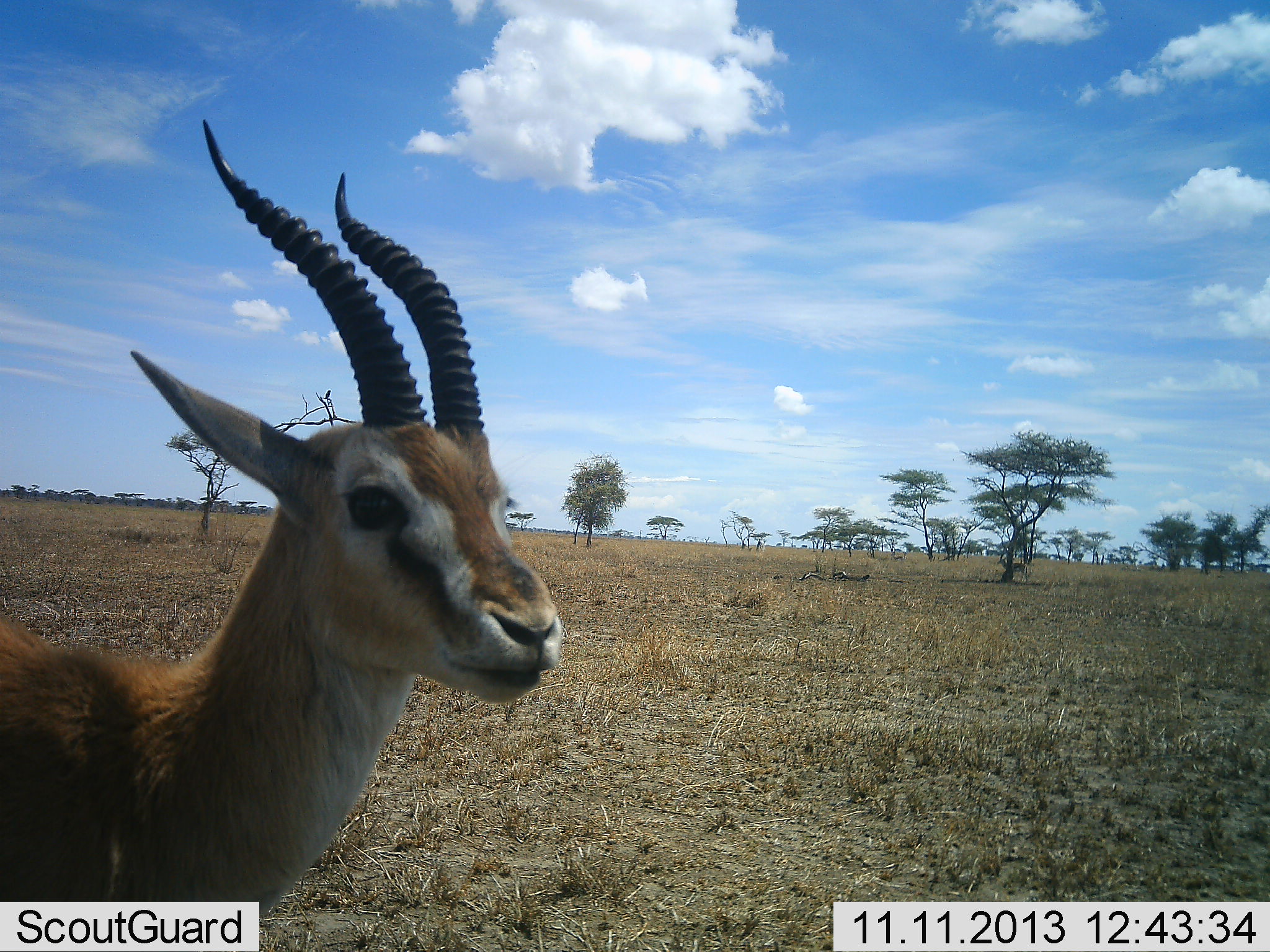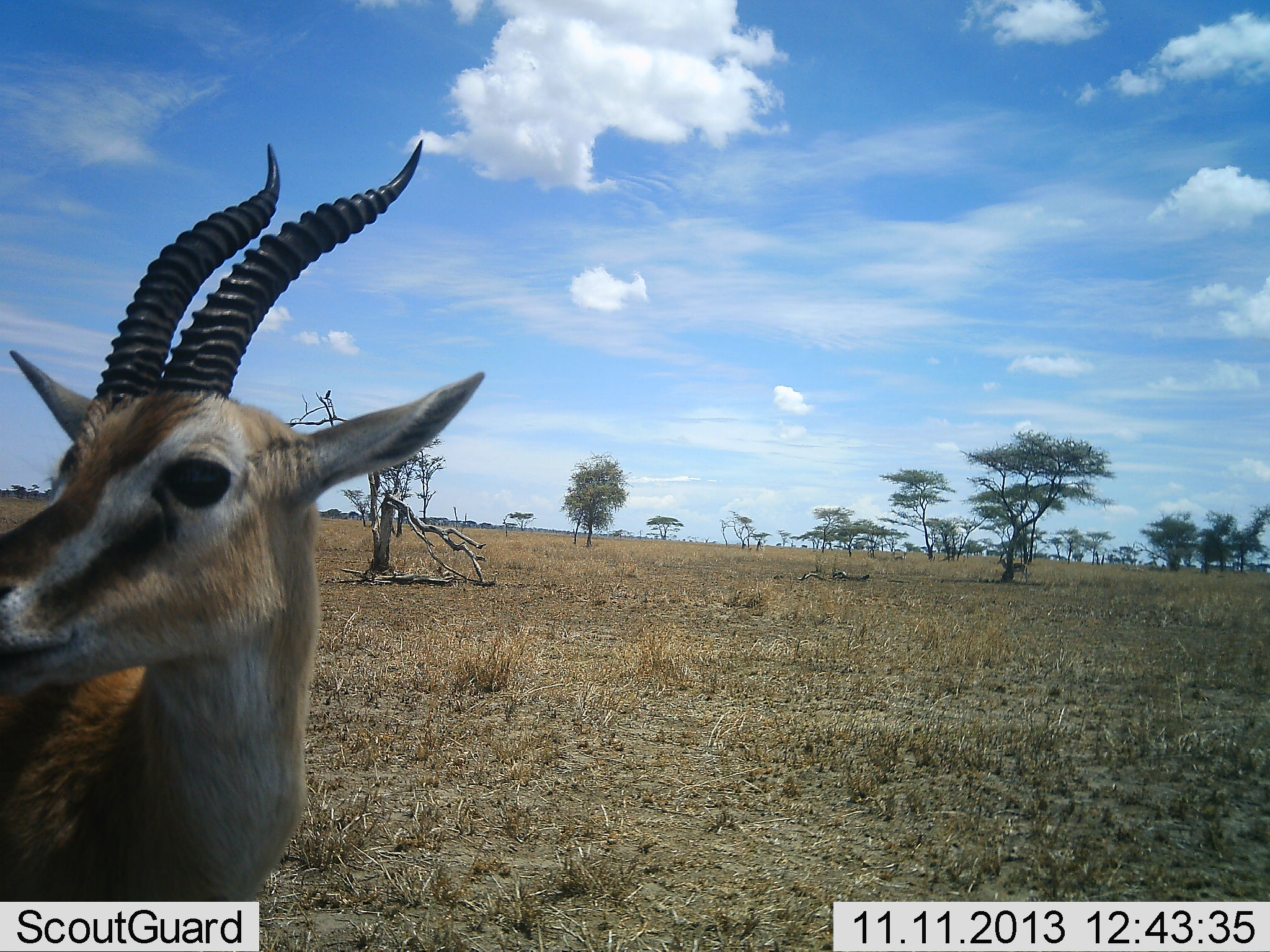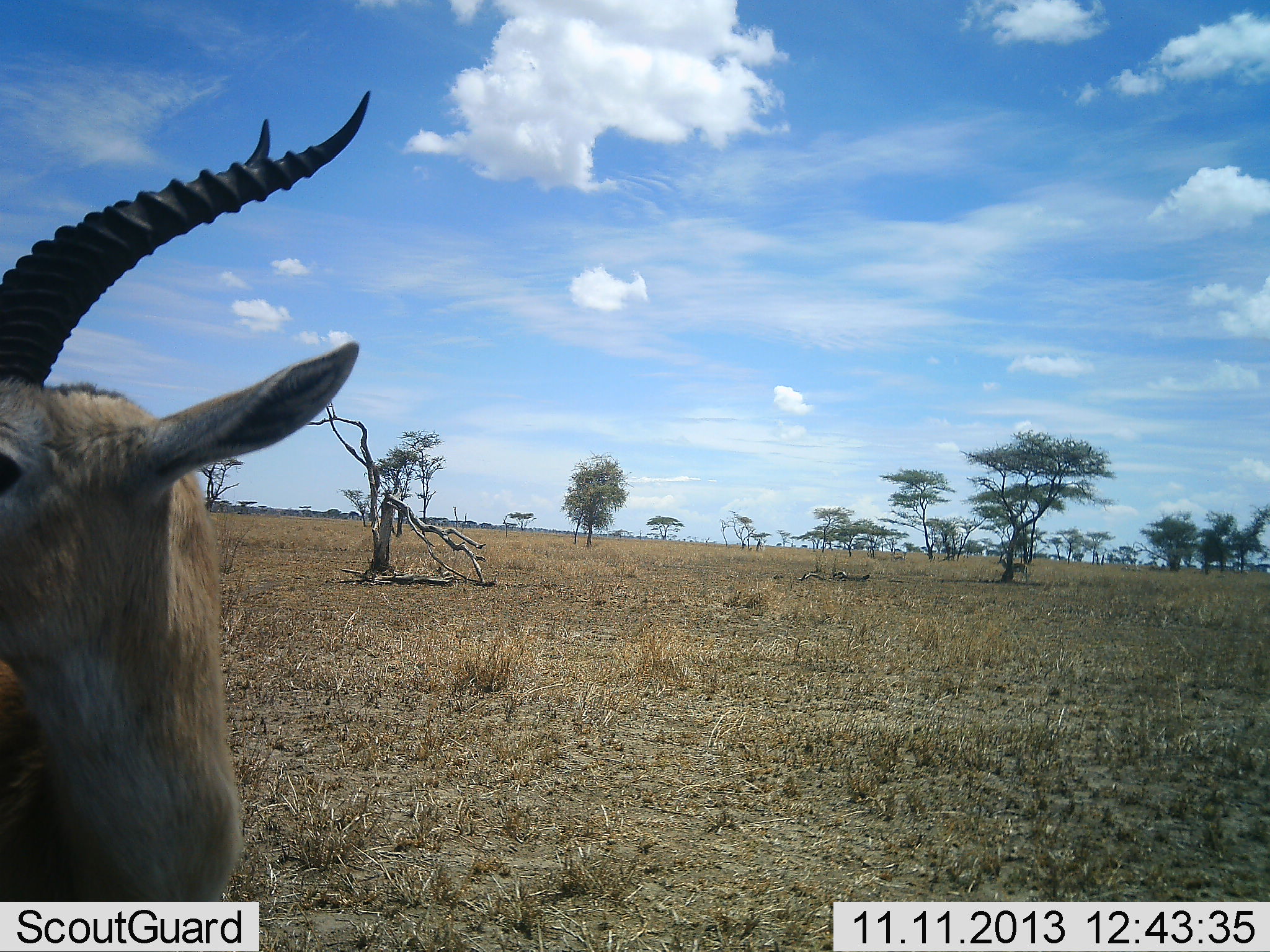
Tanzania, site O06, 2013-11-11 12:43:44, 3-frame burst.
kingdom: Animalia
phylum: Chordata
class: Mammalia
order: Artiodactyla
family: Bovidae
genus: Eudorcas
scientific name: Eudorcas thomsonii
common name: thomson's gazelle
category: gazellethomsons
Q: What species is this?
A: Gazellethomsons (thomson's gazelle) (Eudorcas thomsonii).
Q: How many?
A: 1.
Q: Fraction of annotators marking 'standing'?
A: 90%.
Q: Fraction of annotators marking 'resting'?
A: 0%.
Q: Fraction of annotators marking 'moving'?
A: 16%.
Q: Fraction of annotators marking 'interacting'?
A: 3%.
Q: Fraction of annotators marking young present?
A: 0%.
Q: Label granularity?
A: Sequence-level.